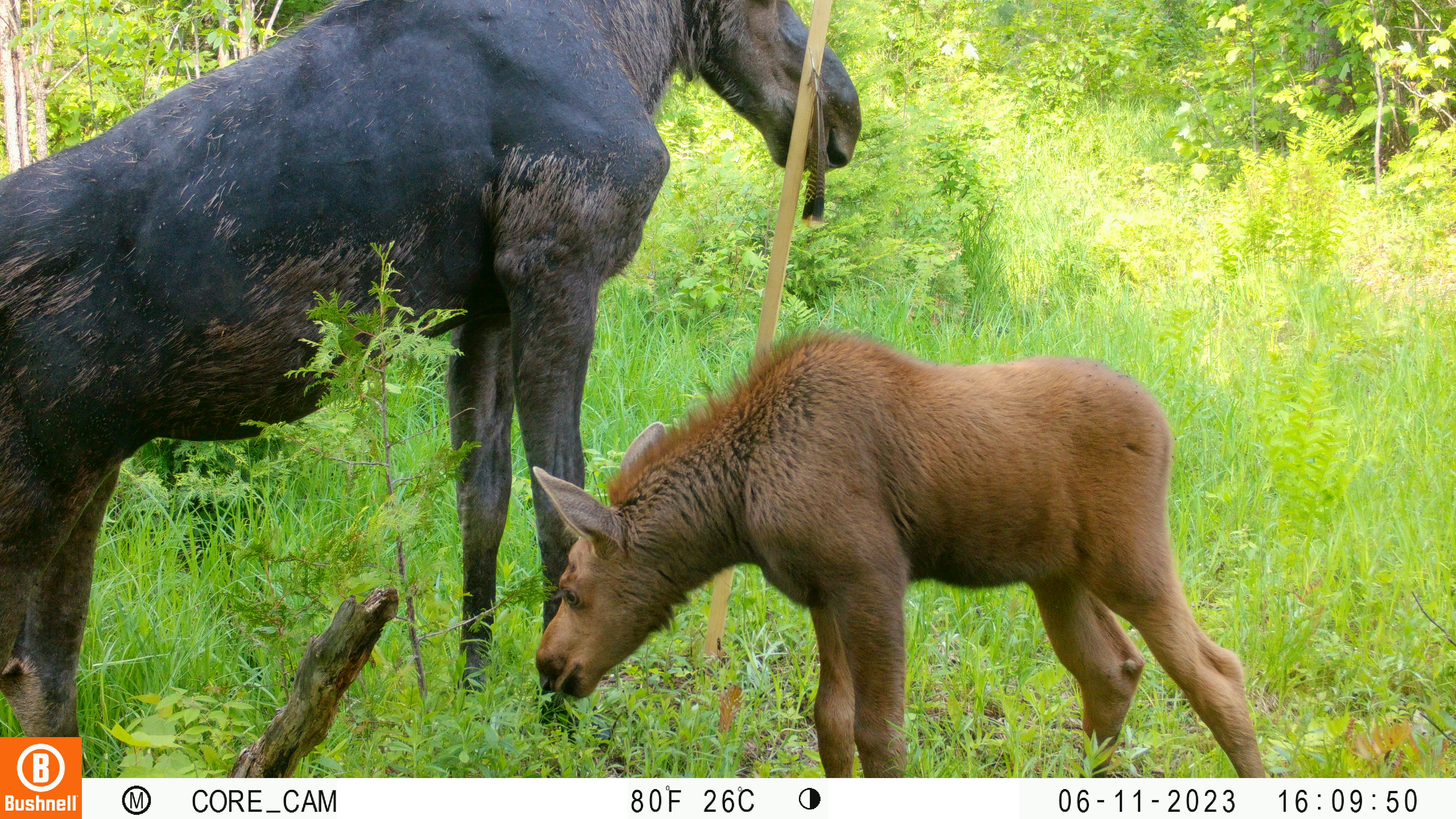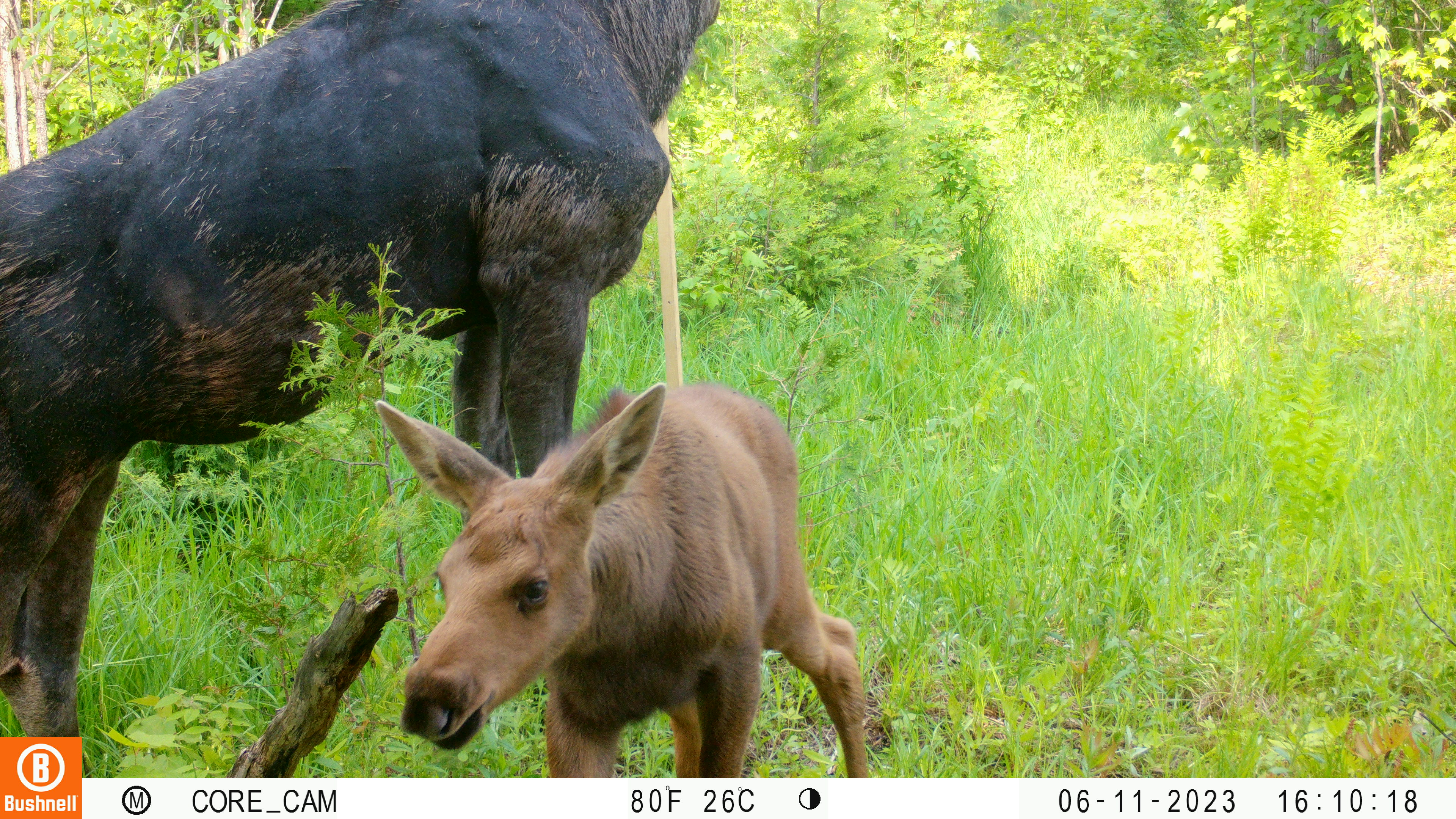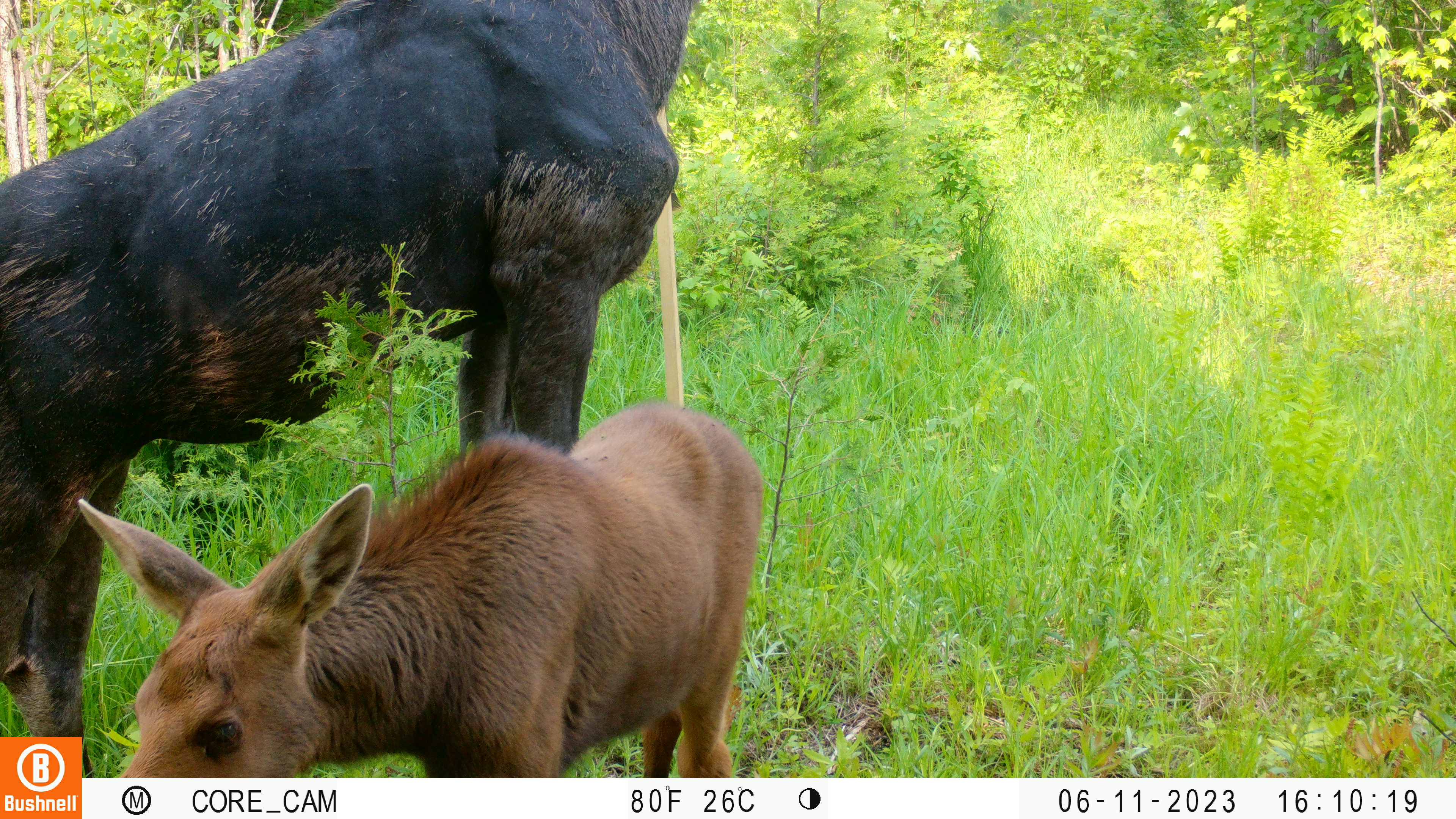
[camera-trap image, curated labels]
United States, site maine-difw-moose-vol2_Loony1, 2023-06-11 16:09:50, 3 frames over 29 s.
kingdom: Animalia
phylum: Chordata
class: Mammalia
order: Artiodactyla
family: Cervidae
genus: Alces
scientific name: Alces alces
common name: moose